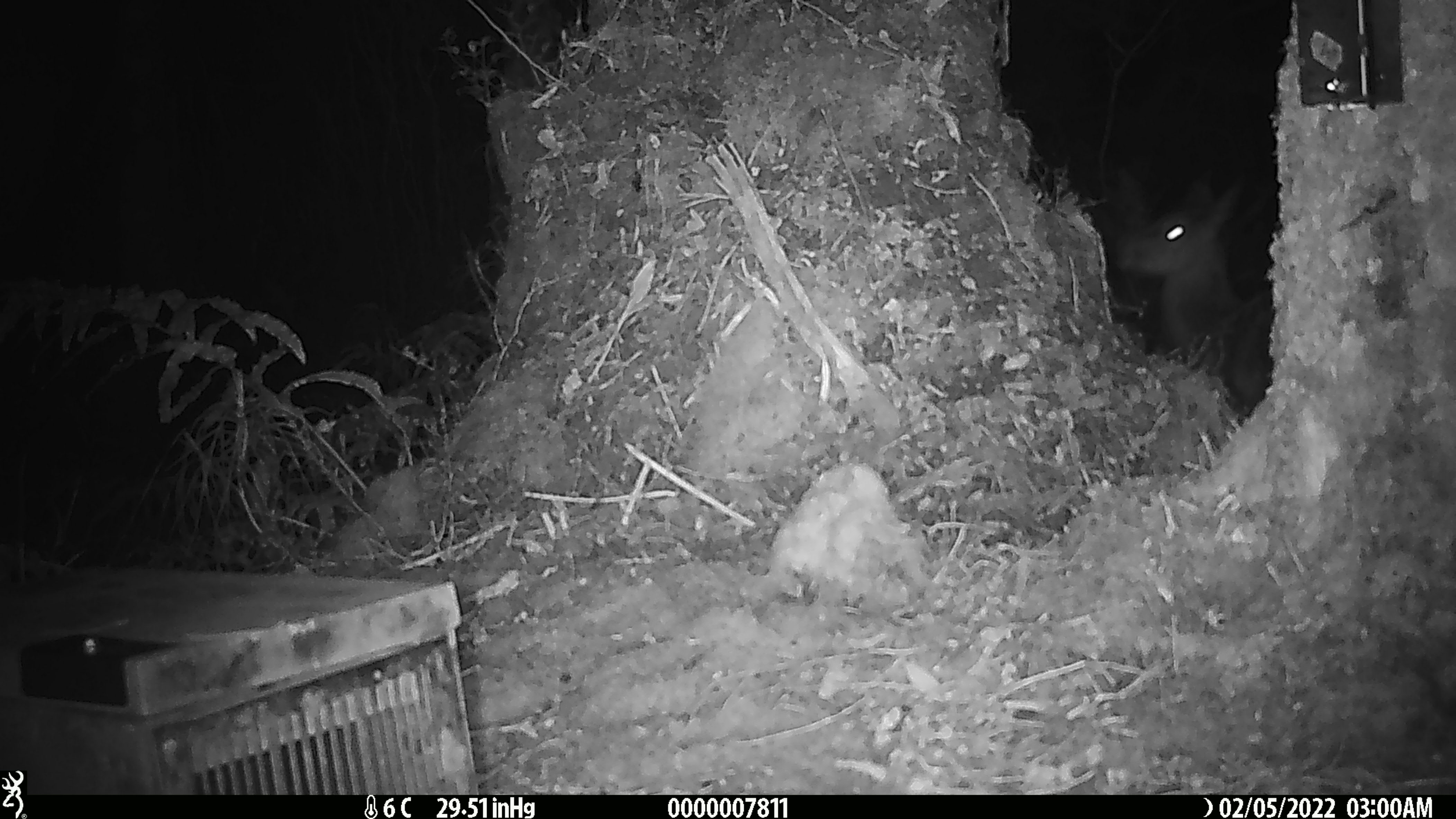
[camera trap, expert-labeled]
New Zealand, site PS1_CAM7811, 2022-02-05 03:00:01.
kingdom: Animalia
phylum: Chordata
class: Mammalia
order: Artiodactyla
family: Cervidae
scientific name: Cervidae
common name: deer